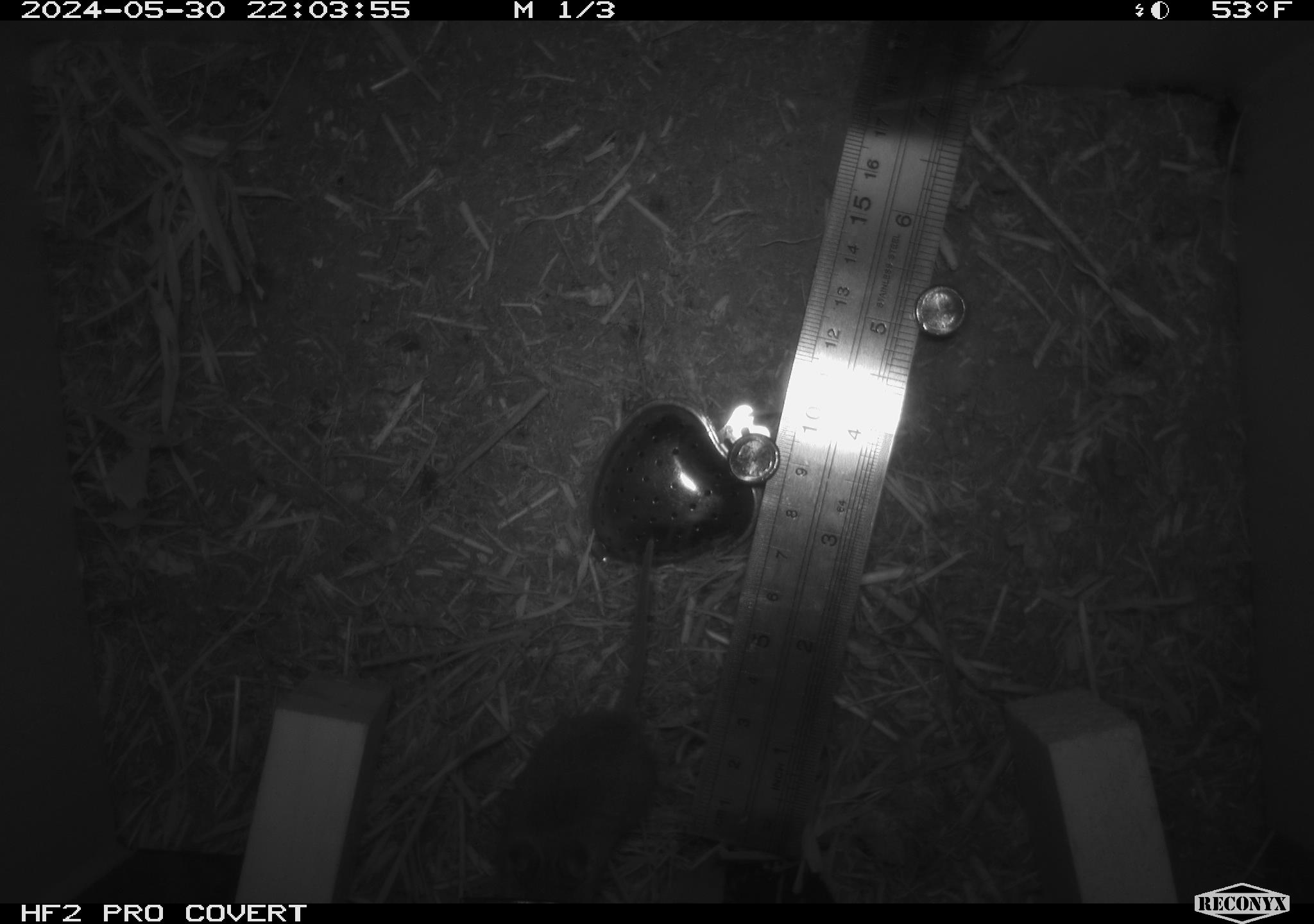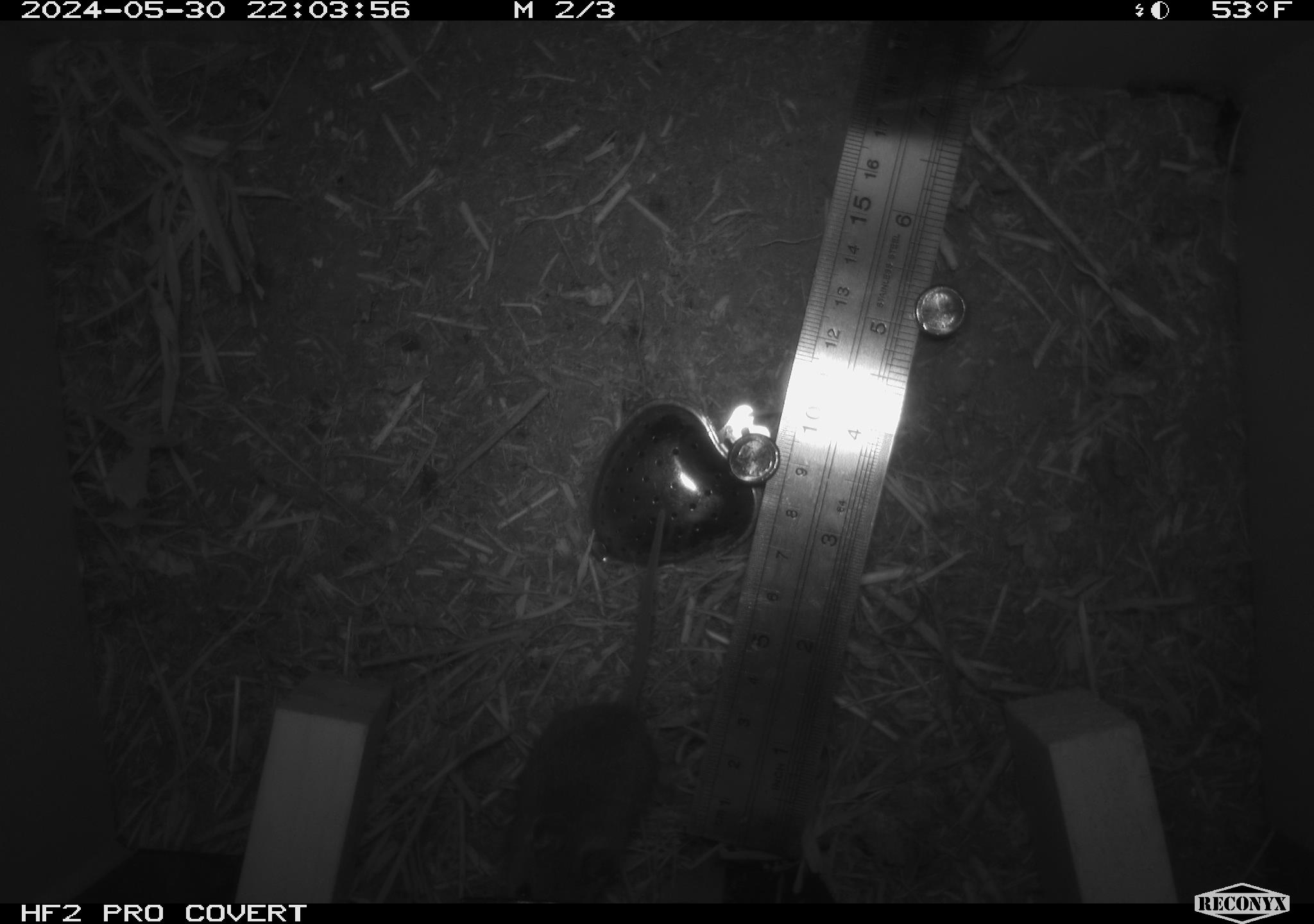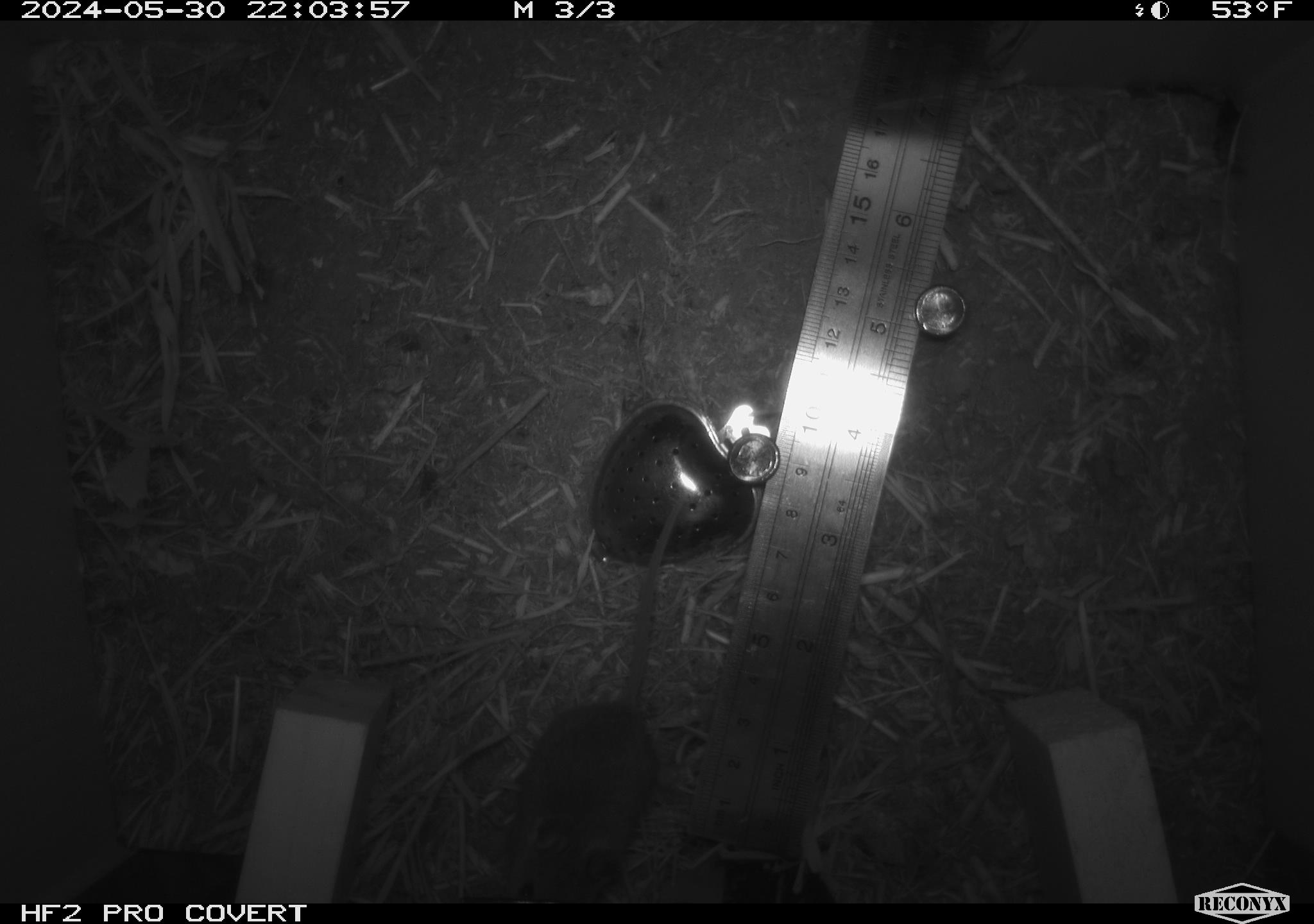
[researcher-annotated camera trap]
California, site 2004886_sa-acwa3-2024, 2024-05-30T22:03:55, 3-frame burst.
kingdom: Animalia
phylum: Chordata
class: Mammalia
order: Rodentia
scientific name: Rodentia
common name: mouse species